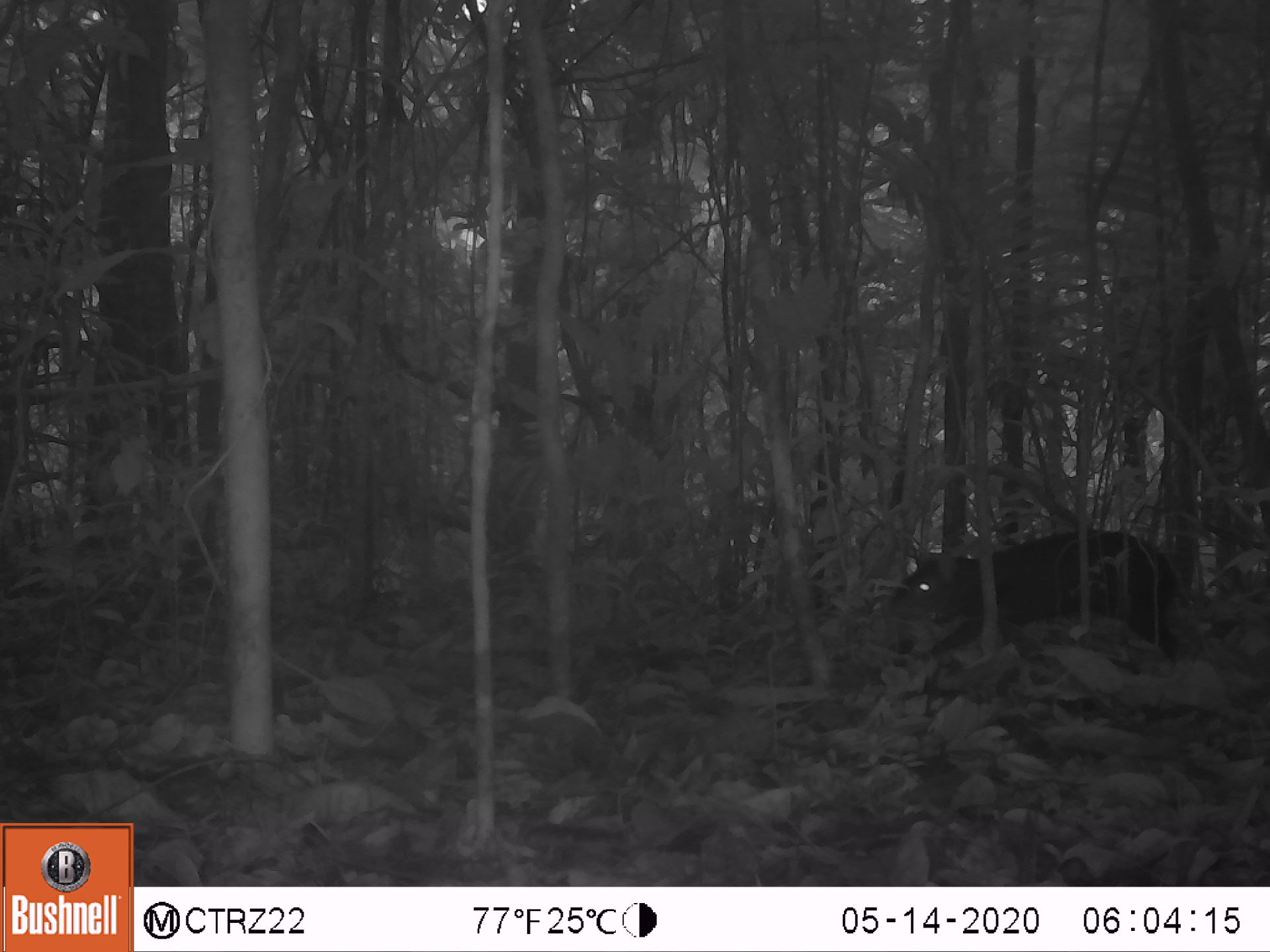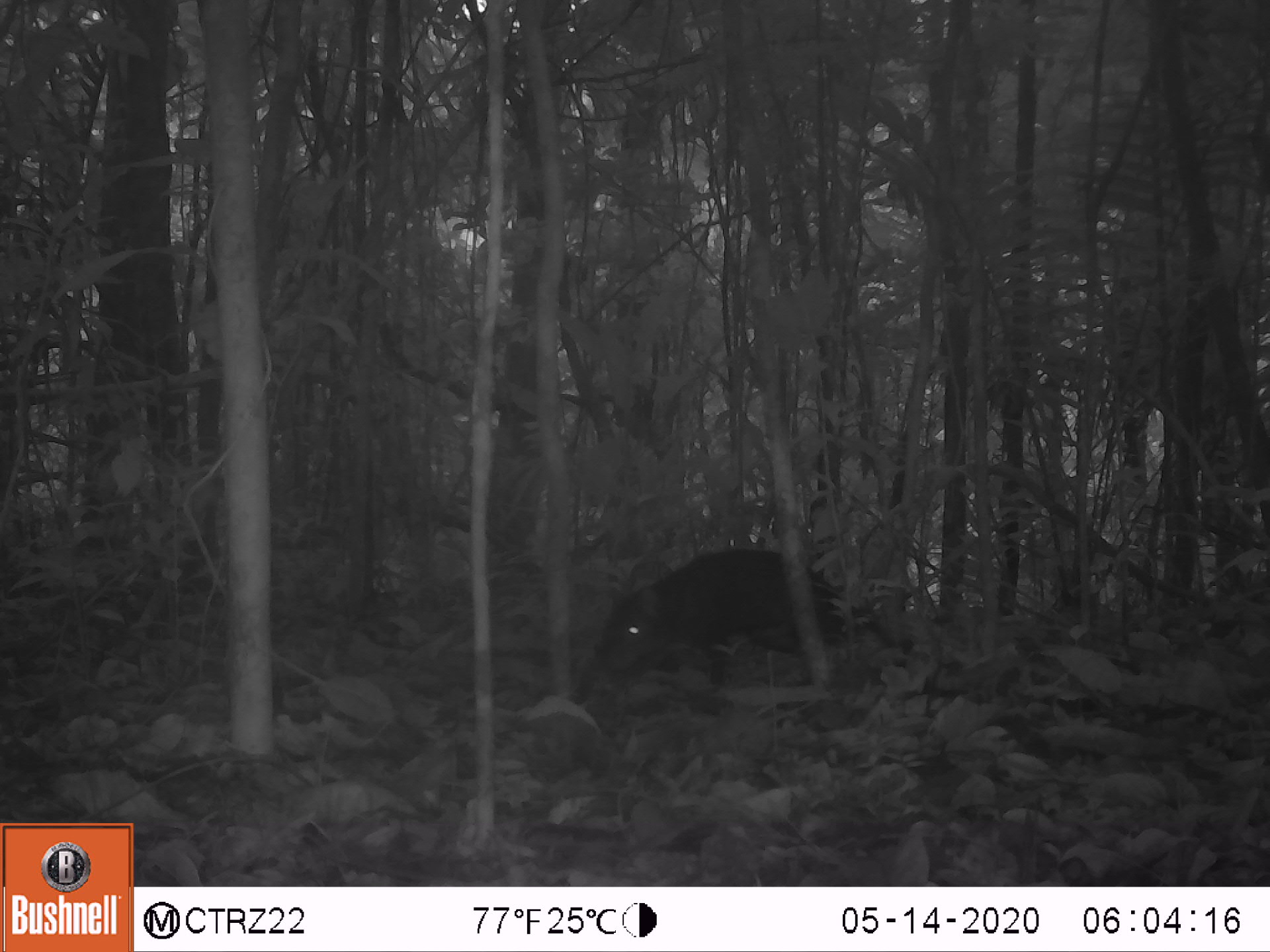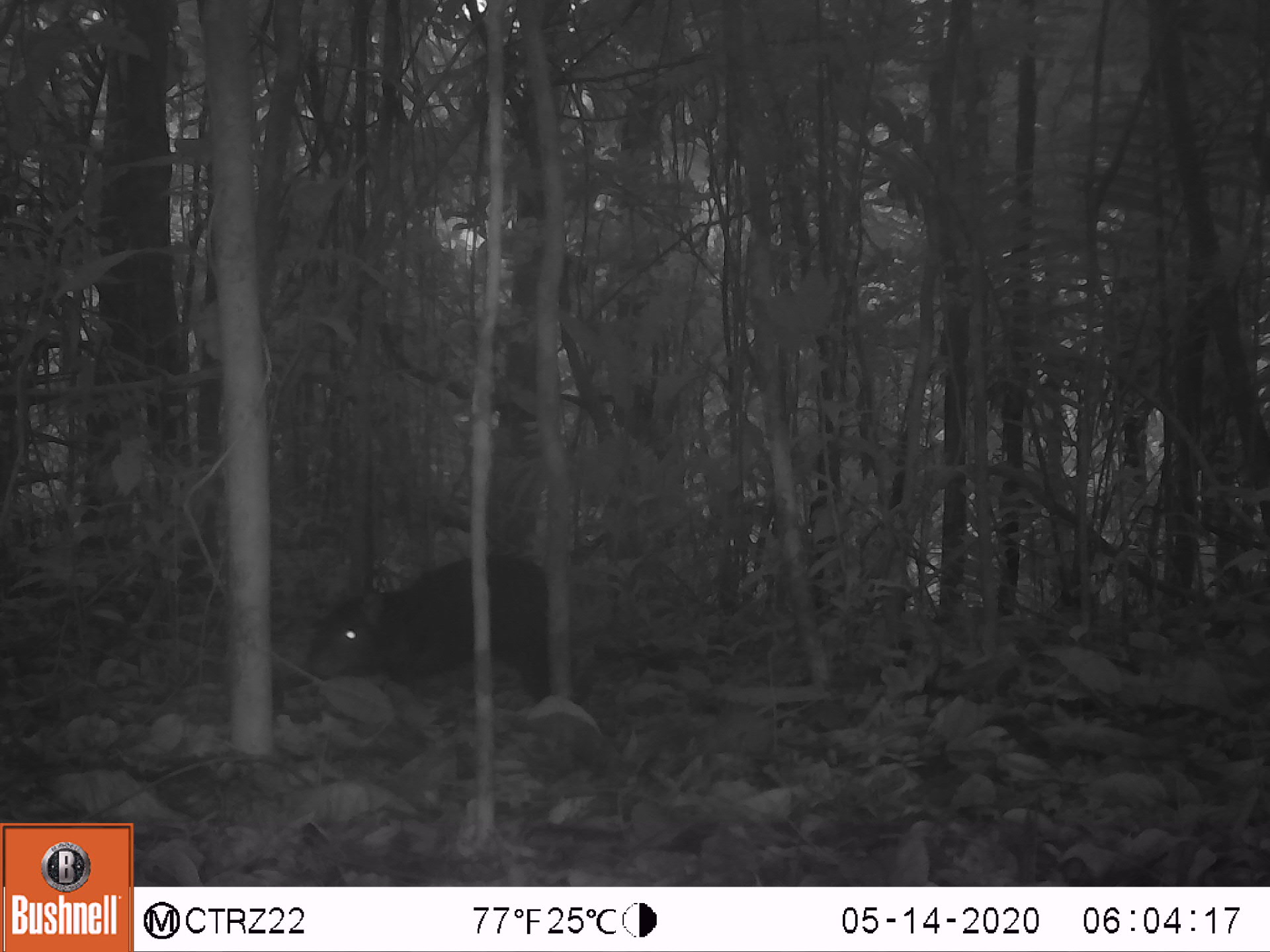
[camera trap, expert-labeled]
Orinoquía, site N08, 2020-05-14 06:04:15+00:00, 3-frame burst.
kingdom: Animalia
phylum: Chordata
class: Mammalia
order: Rodentia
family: Dasyproctidae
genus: Dasyprocta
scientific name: Dasyprocta fuliginosa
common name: black agouti